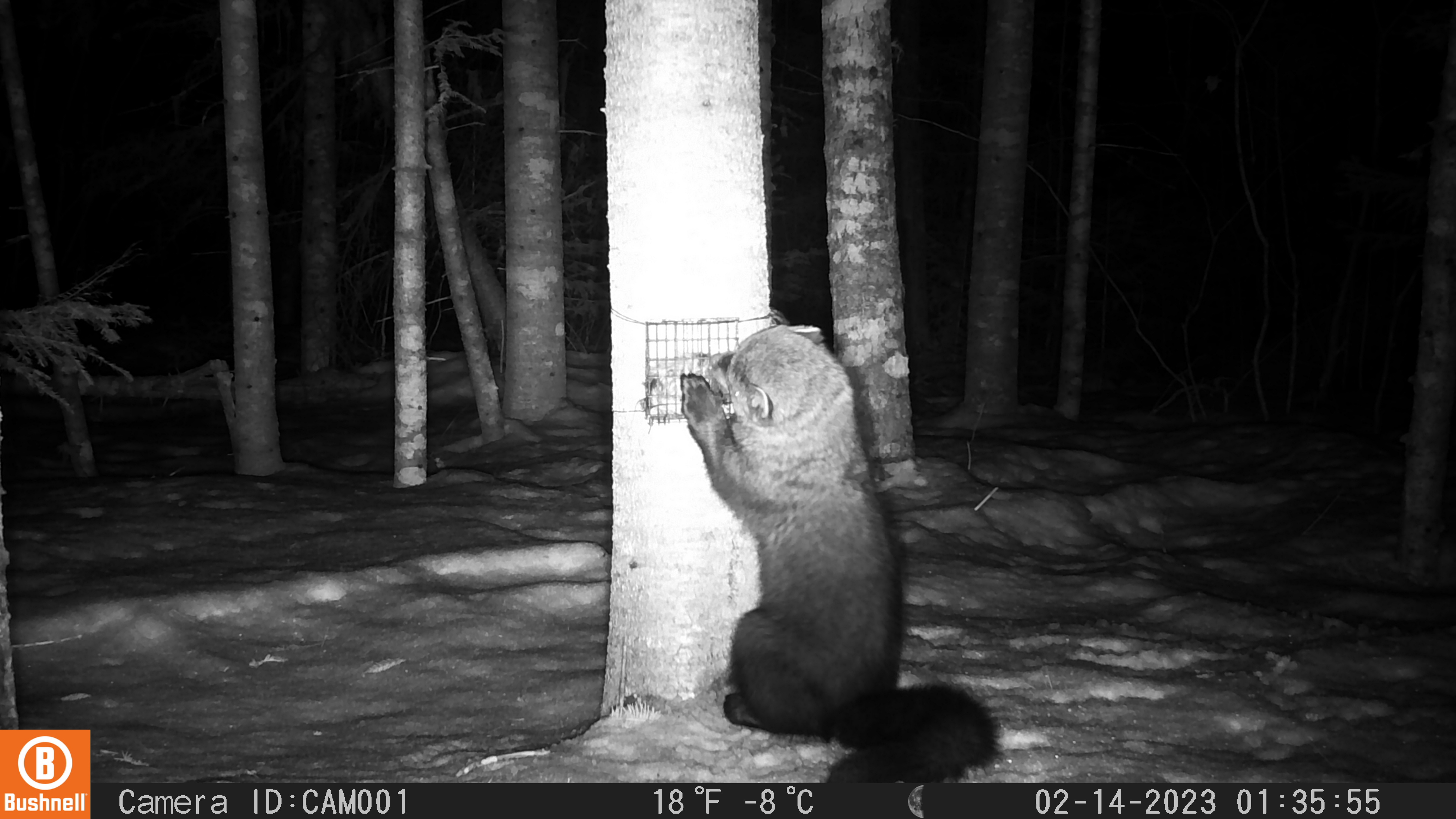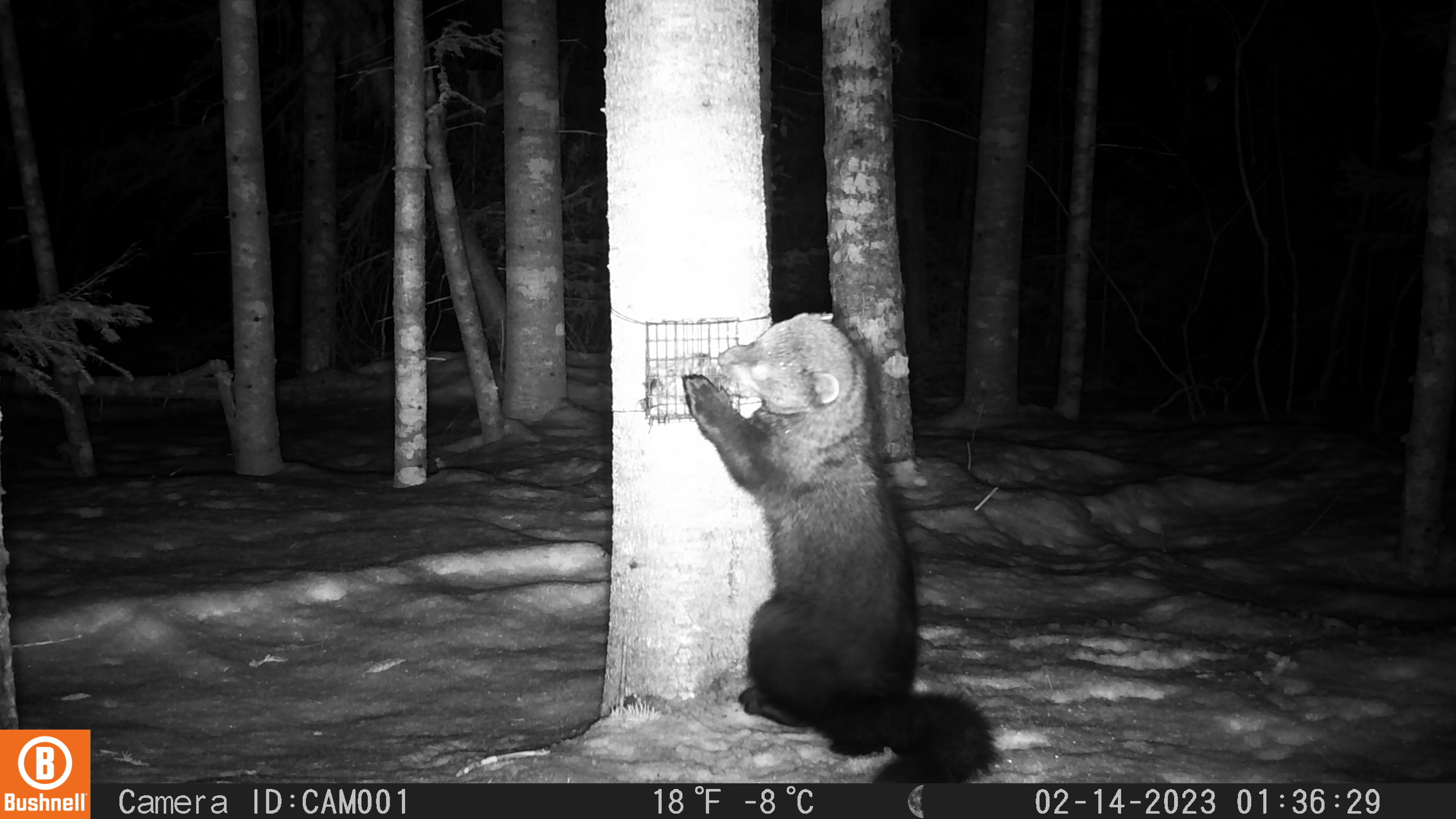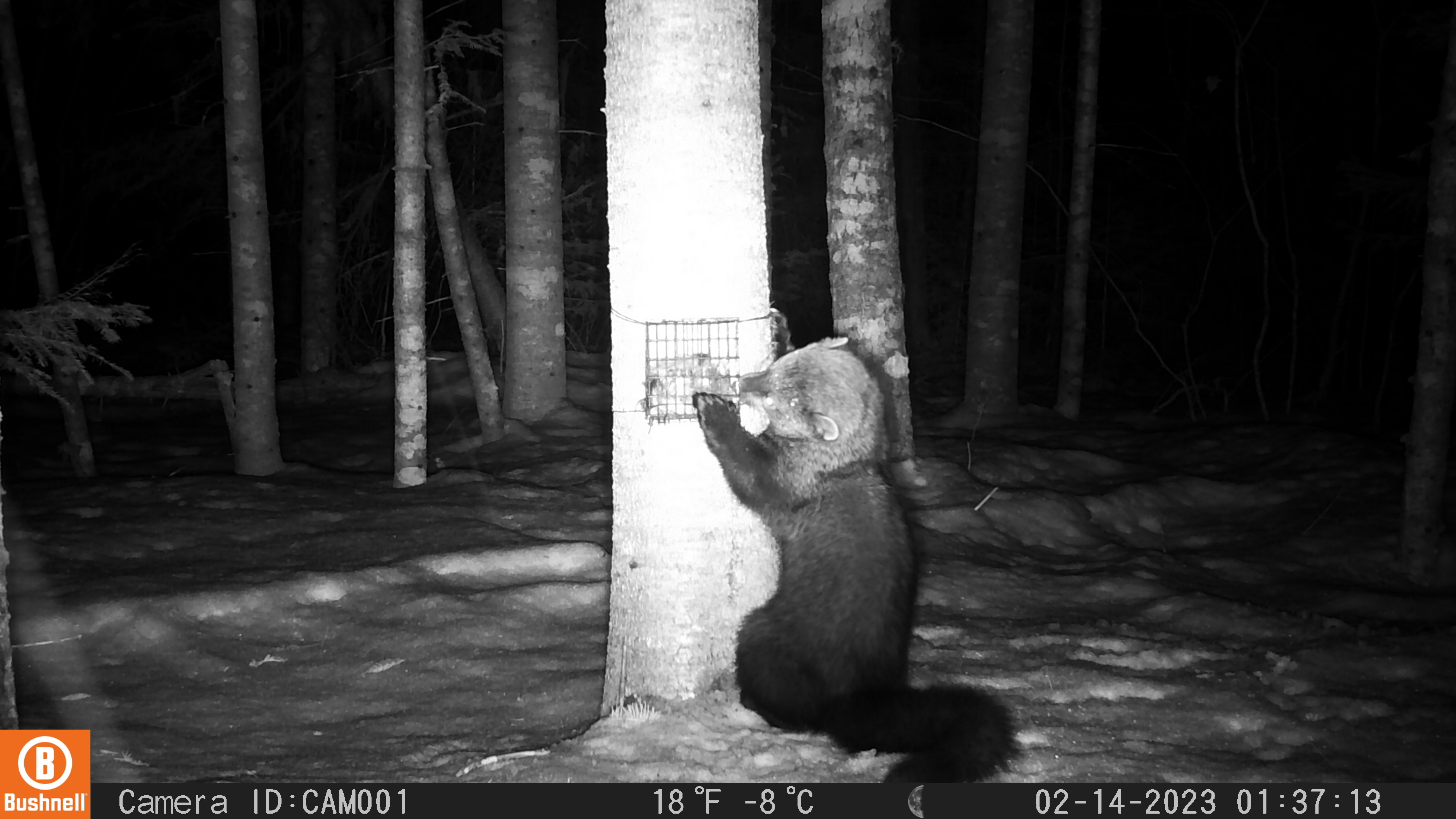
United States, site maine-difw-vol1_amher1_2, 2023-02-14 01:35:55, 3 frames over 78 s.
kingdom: Animalia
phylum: Chordata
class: Mammalia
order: Carnivora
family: Mustelidae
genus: Pekania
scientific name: Pekania pennanti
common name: fisher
Fisher (Pekania pennanti).